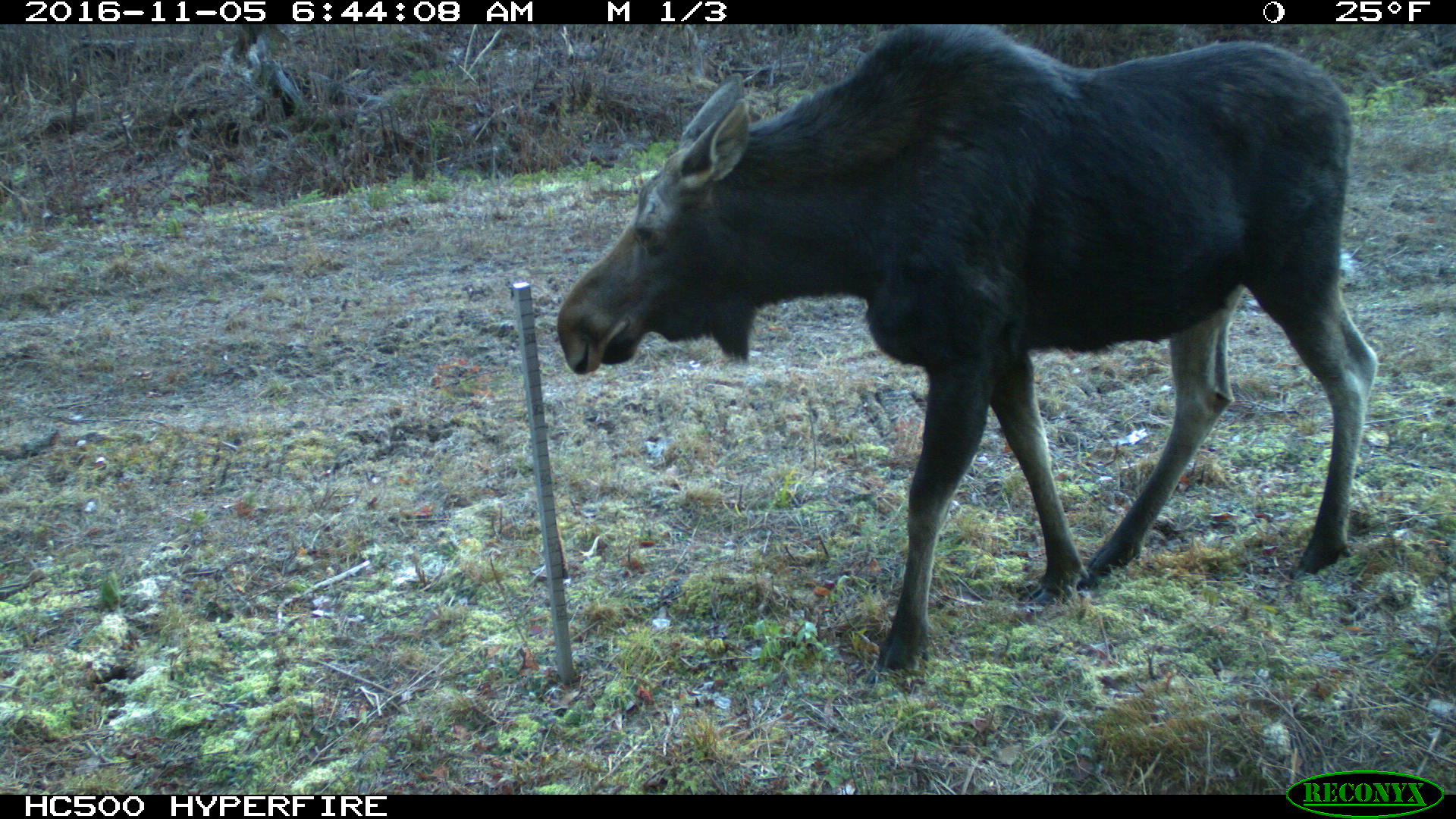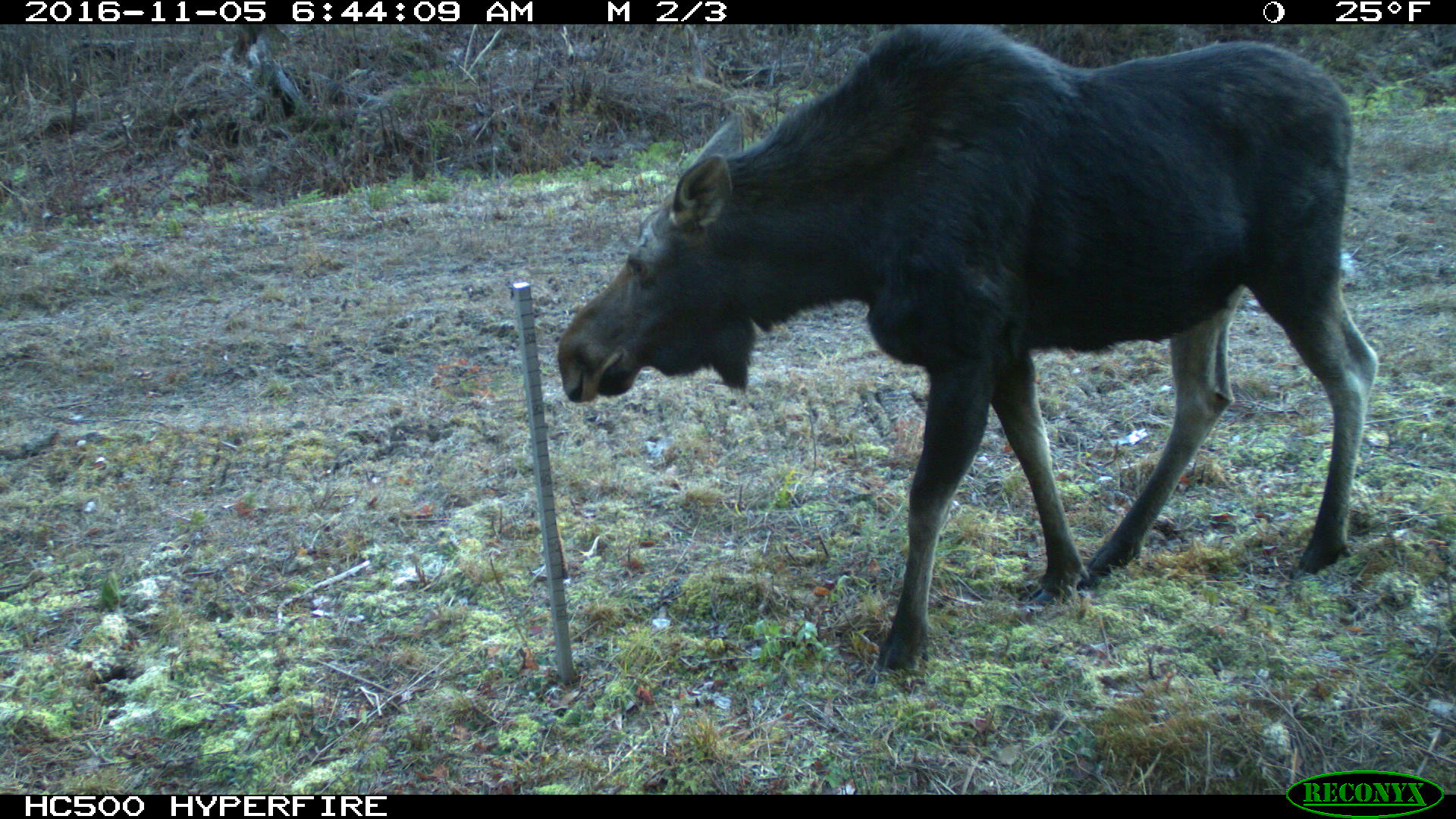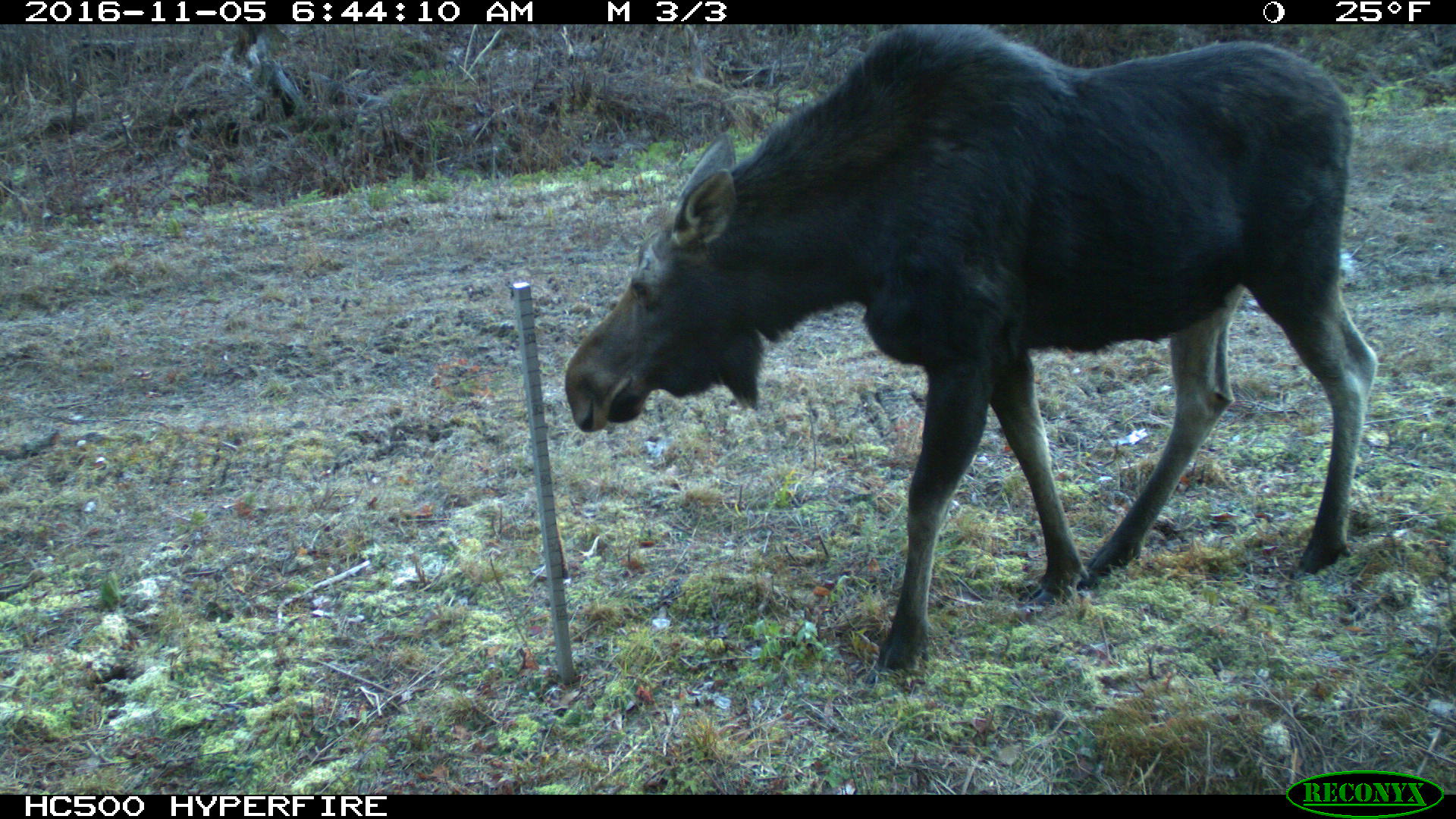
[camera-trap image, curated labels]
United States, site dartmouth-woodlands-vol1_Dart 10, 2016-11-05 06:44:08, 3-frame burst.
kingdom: Animalia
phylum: Chordata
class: Mammalia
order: Artiodactyla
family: Cervidae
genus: Alces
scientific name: Alces alces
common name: moose